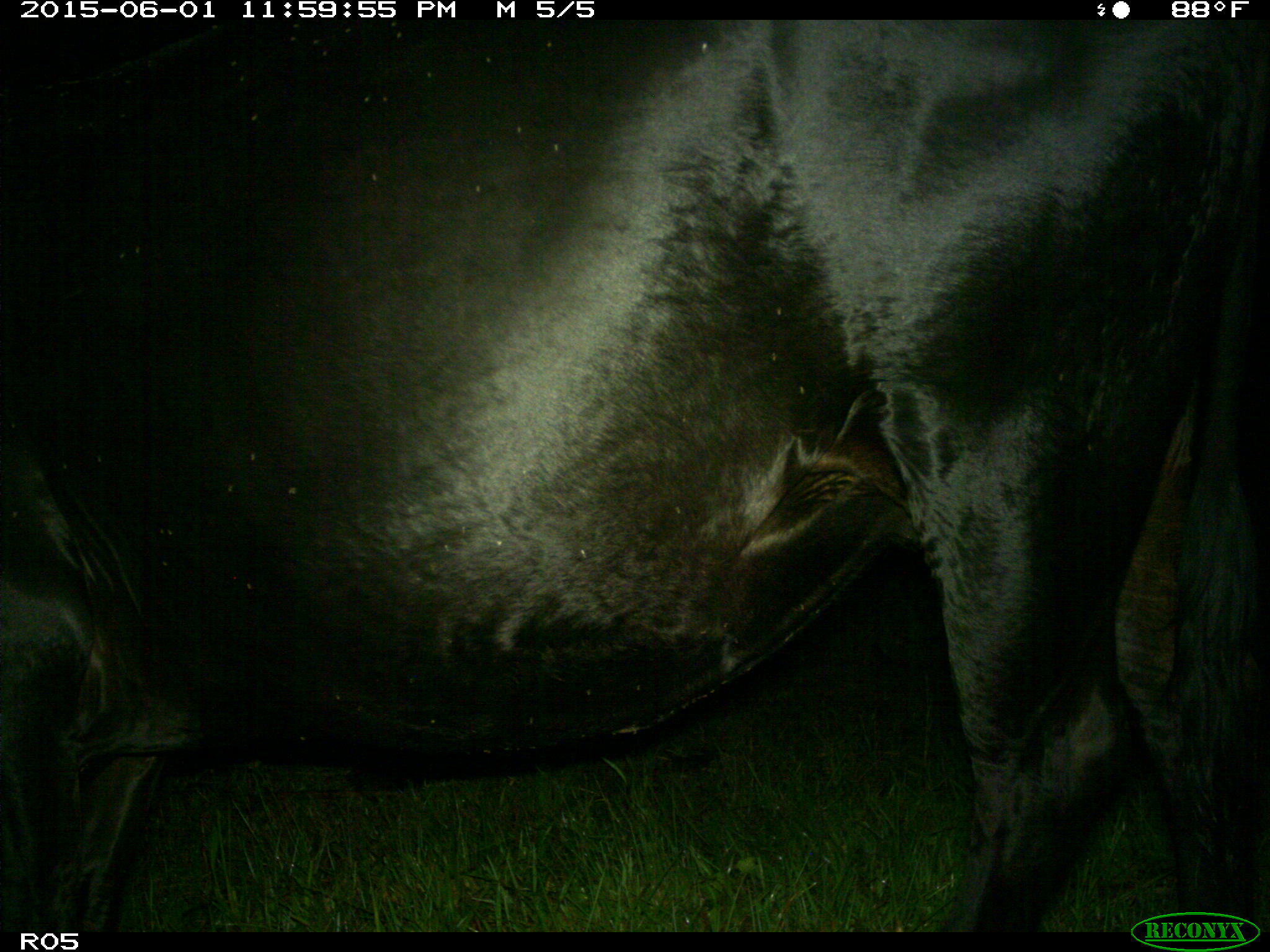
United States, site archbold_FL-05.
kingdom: Animalia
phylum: Chordata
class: Mammalia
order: Artiodactyla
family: Bovidae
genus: Bos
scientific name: Bos taurus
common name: domestic cow